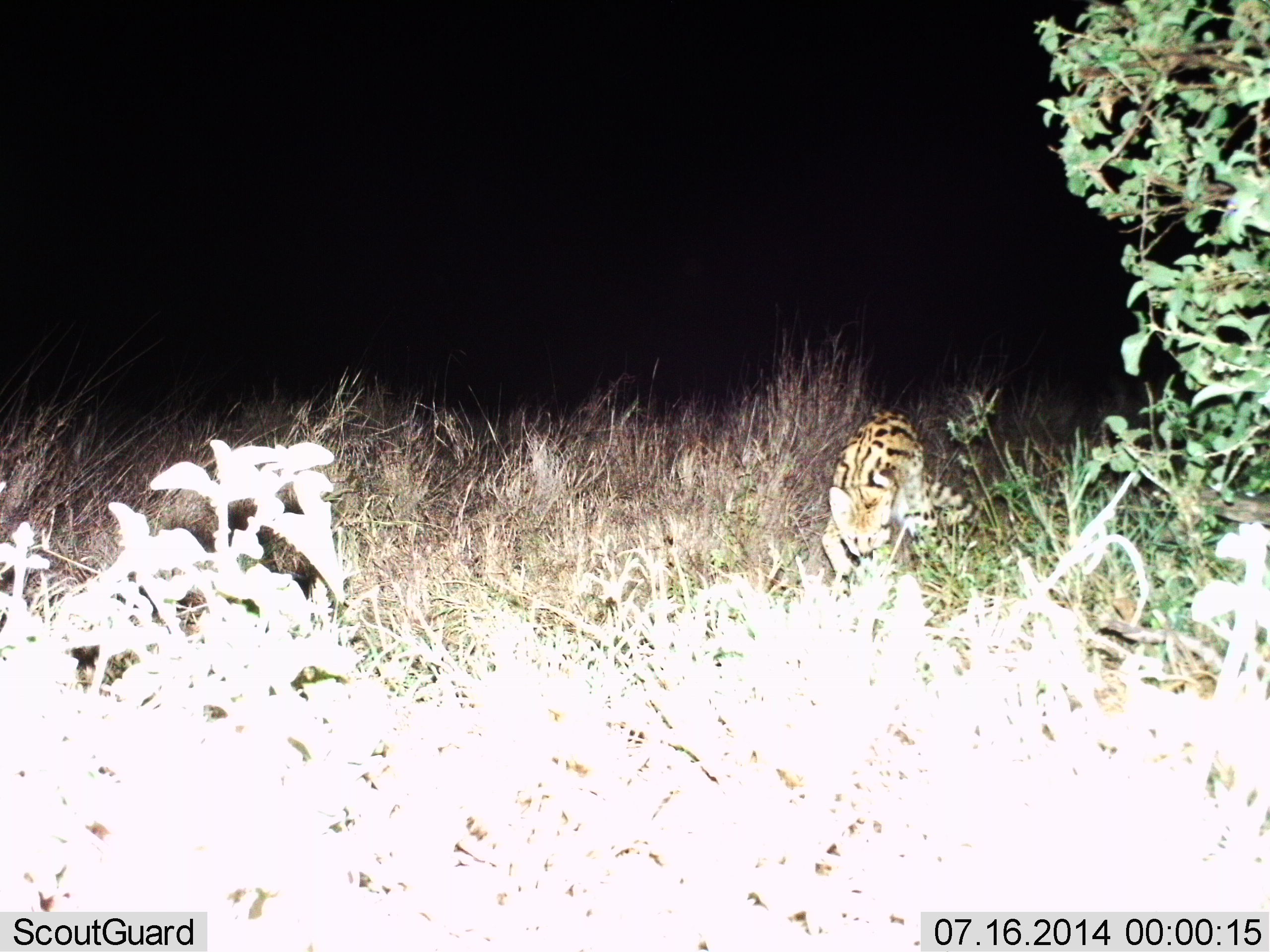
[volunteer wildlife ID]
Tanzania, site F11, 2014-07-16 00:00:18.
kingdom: Animalia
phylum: Chordata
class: Mammalia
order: Carnivora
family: Felidae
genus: Leptailurus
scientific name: Leptailurus serval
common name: serval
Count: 1.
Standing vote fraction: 20%.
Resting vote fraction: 0%.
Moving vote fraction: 80%.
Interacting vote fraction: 0%.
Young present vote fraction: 0%.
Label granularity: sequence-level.